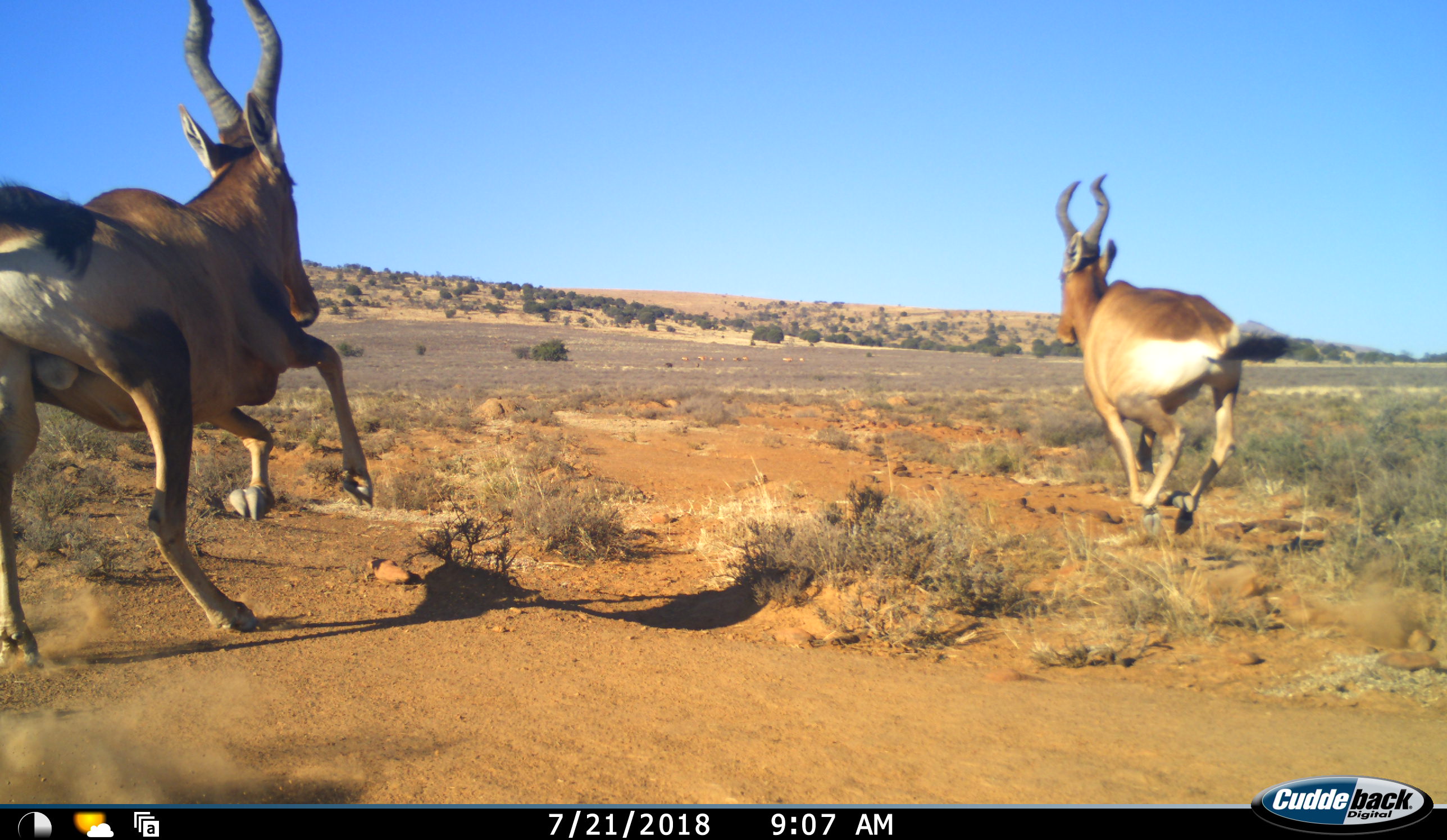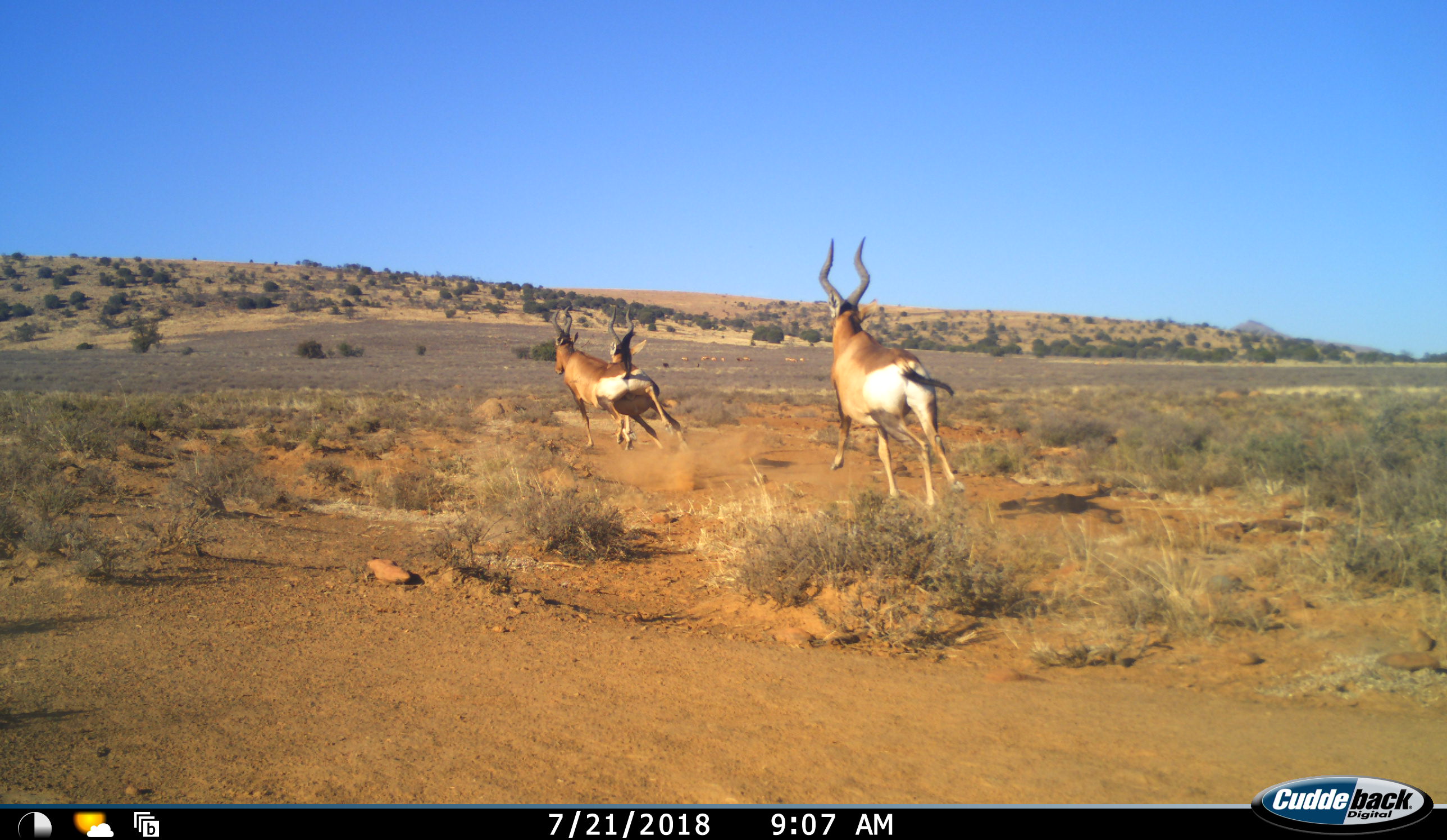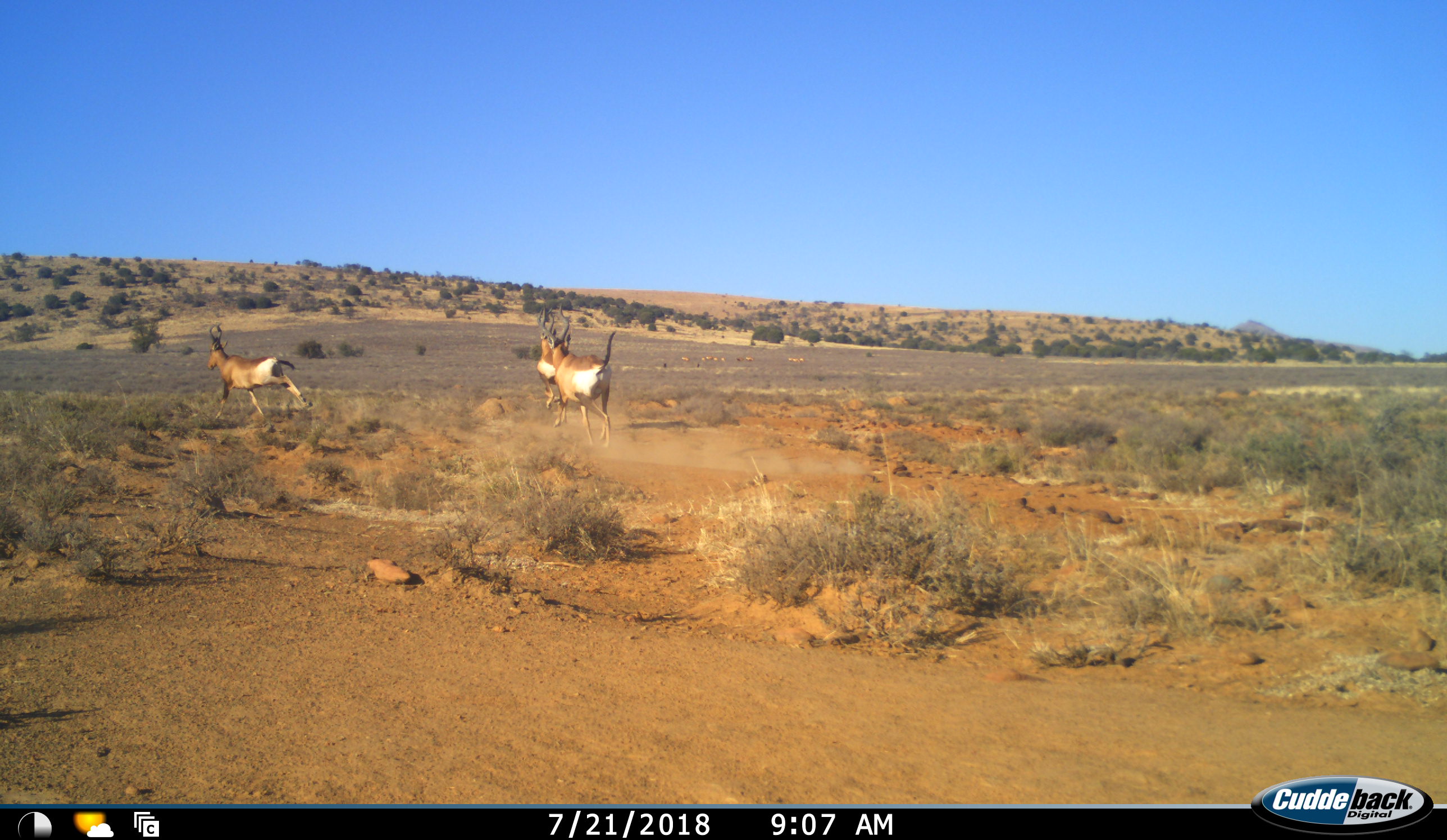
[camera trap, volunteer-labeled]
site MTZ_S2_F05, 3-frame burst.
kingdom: Animalia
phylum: Chordata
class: Mammalia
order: Artiodactyla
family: Bovidae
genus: Alcelaphus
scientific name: Alcelaphus buselaphus caama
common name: red hartebeest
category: hartebeestred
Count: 2.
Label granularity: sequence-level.